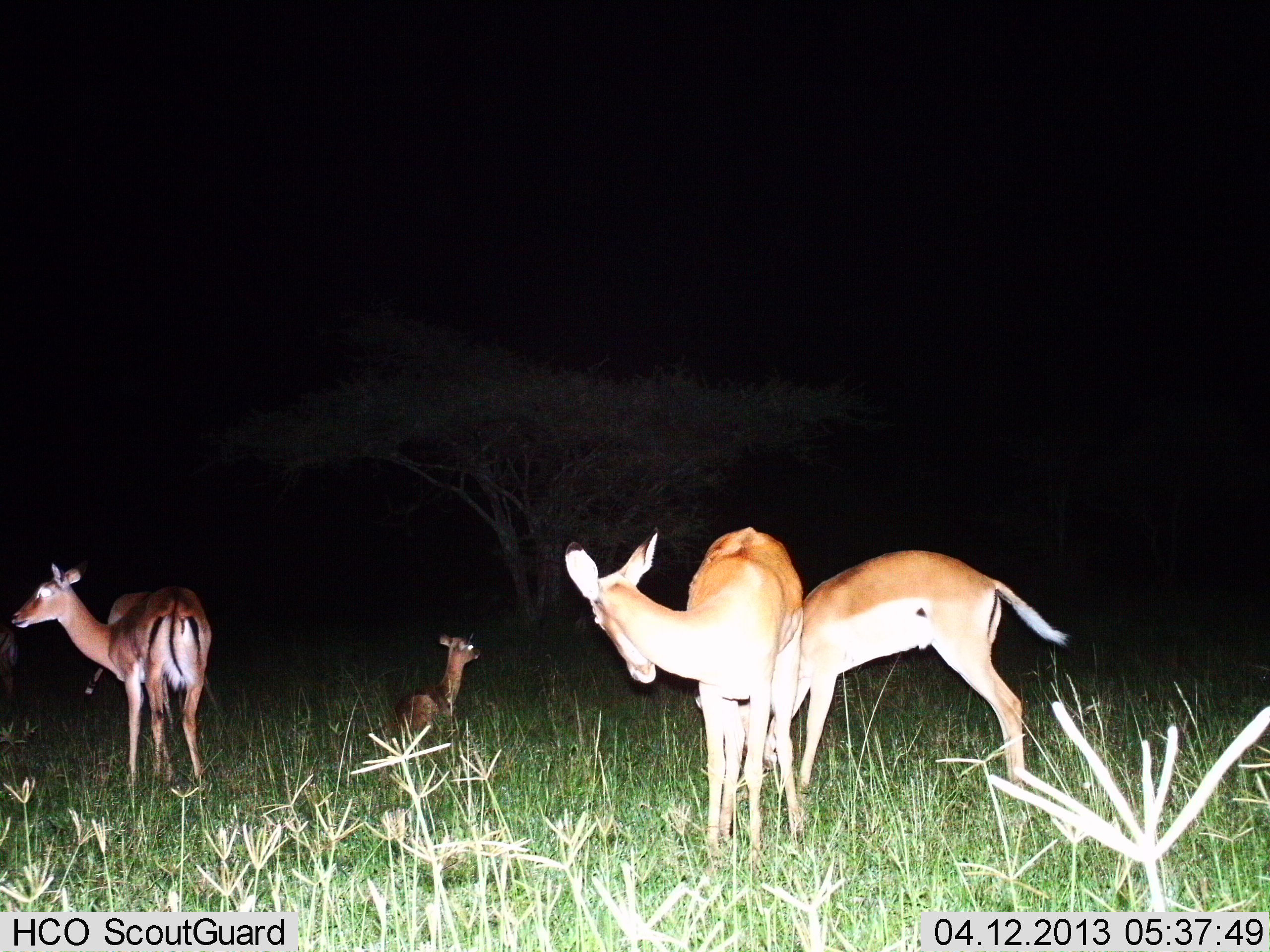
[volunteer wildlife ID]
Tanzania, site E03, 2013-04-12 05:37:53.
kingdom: Animalia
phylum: Chordata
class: Mammalia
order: Artiodactyla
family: Bovidae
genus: Aepyceros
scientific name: Aepyceros melampus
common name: impala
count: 4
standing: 100%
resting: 84%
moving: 5%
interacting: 11%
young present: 21%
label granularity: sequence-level